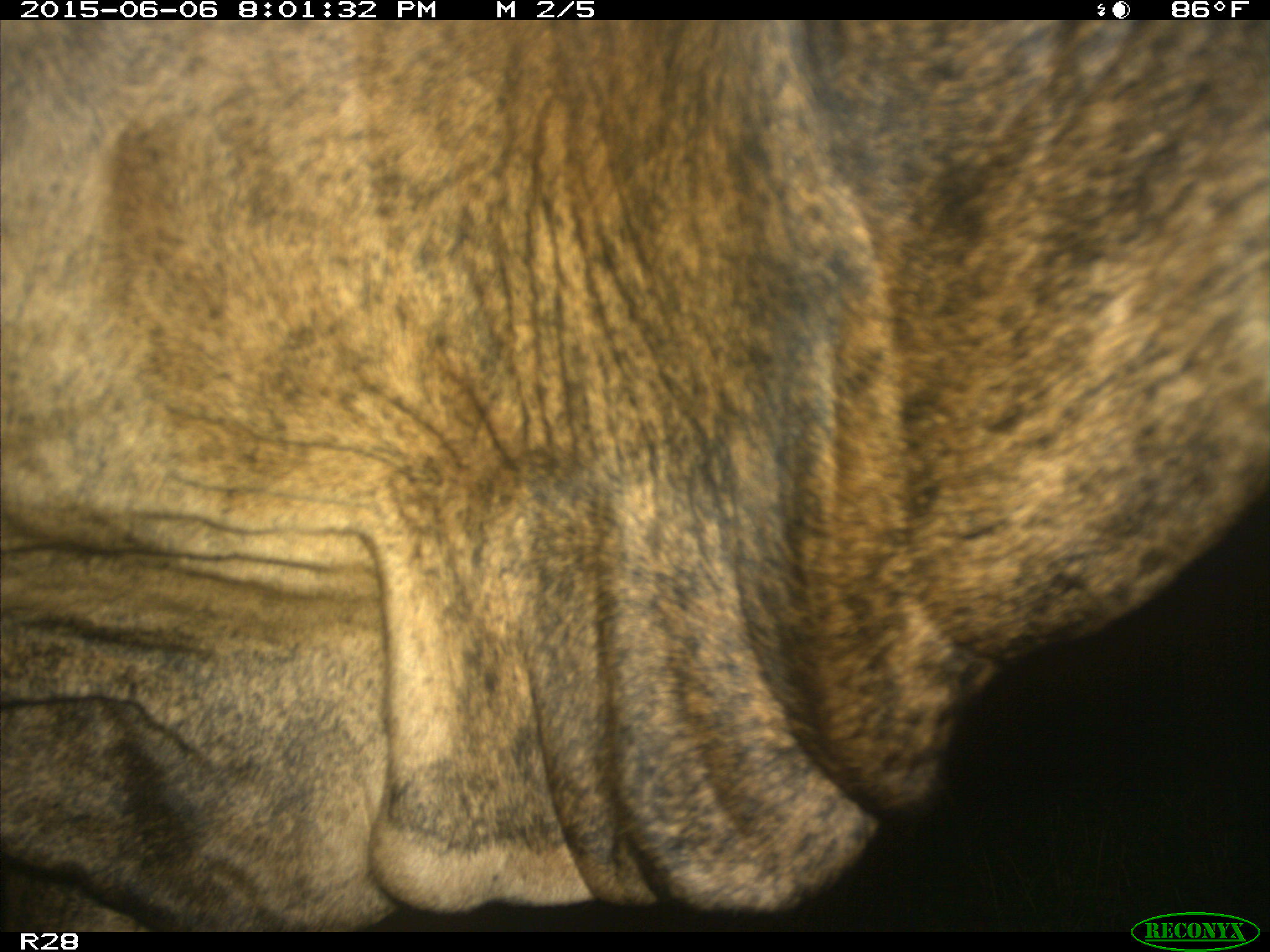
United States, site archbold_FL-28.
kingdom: Animalia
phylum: Chordata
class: Mammalia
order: Artiodactyla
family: Bovidae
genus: Bos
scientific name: Bos taurus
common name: domestic cow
Bos taurus (domestic cow).